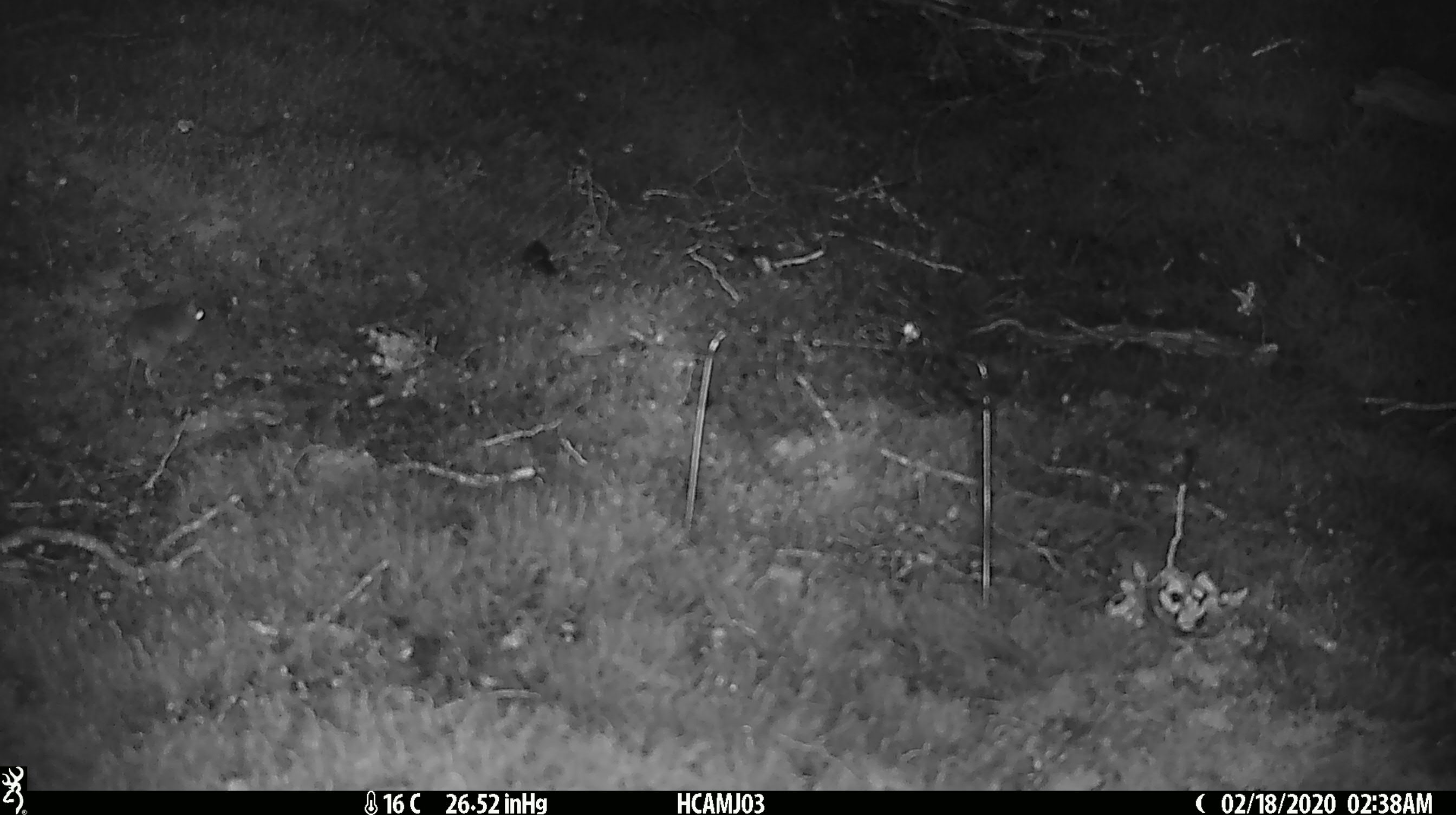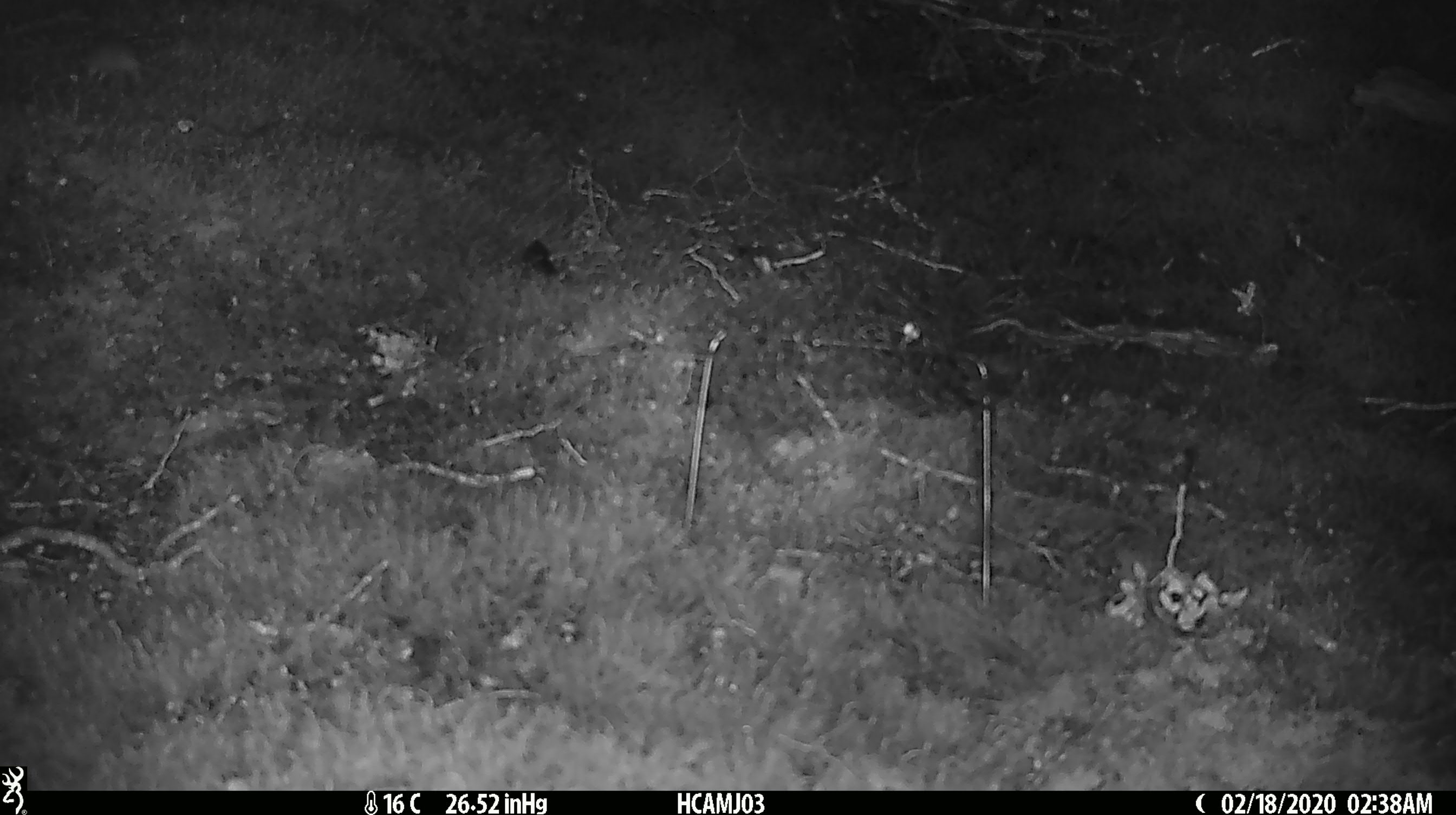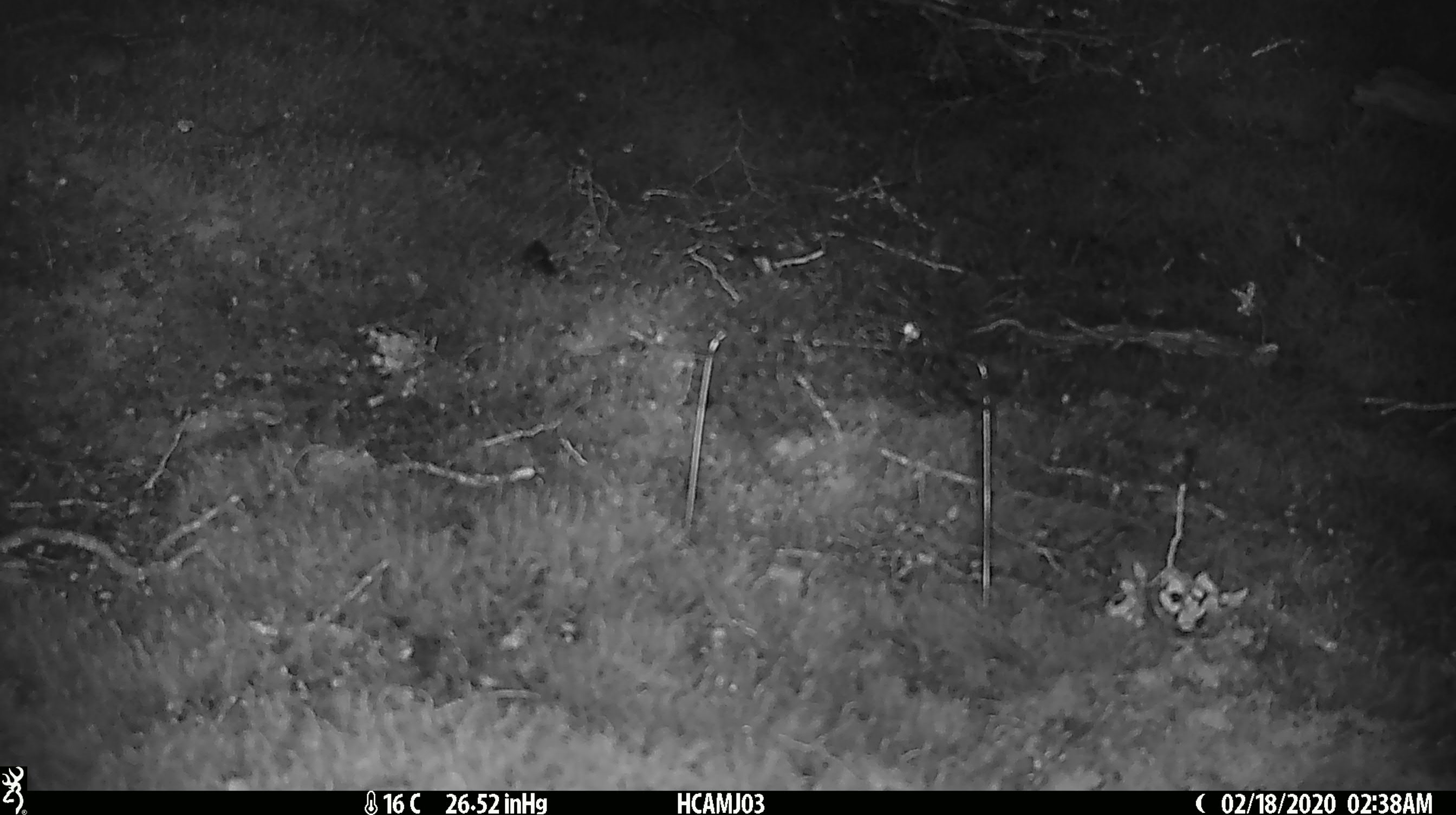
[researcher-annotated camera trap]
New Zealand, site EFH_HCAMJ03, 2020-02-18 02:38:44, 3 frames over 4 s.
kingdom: Animalia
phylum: Chordata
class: Mammalia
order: Rodentia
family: Muridae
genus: Mus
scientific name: Mus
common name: mouse